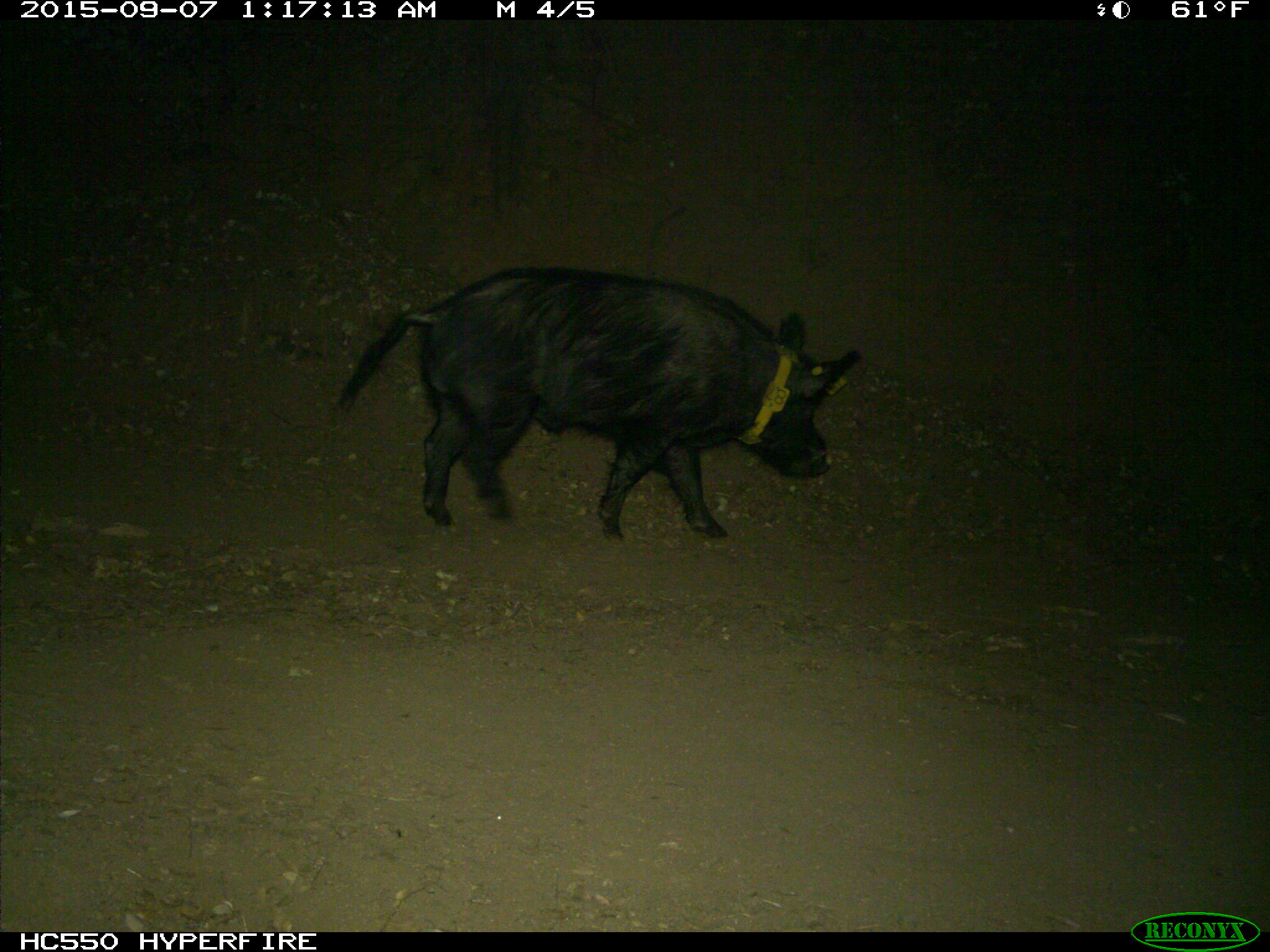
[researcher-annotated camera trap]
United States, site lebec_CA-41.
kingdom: Animalia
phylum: Chordata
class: Mammalia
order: Artiodactyla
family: Suidae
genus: Sus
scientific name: Sus scrofa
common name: wild boar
Sus scrofa (wild boar).